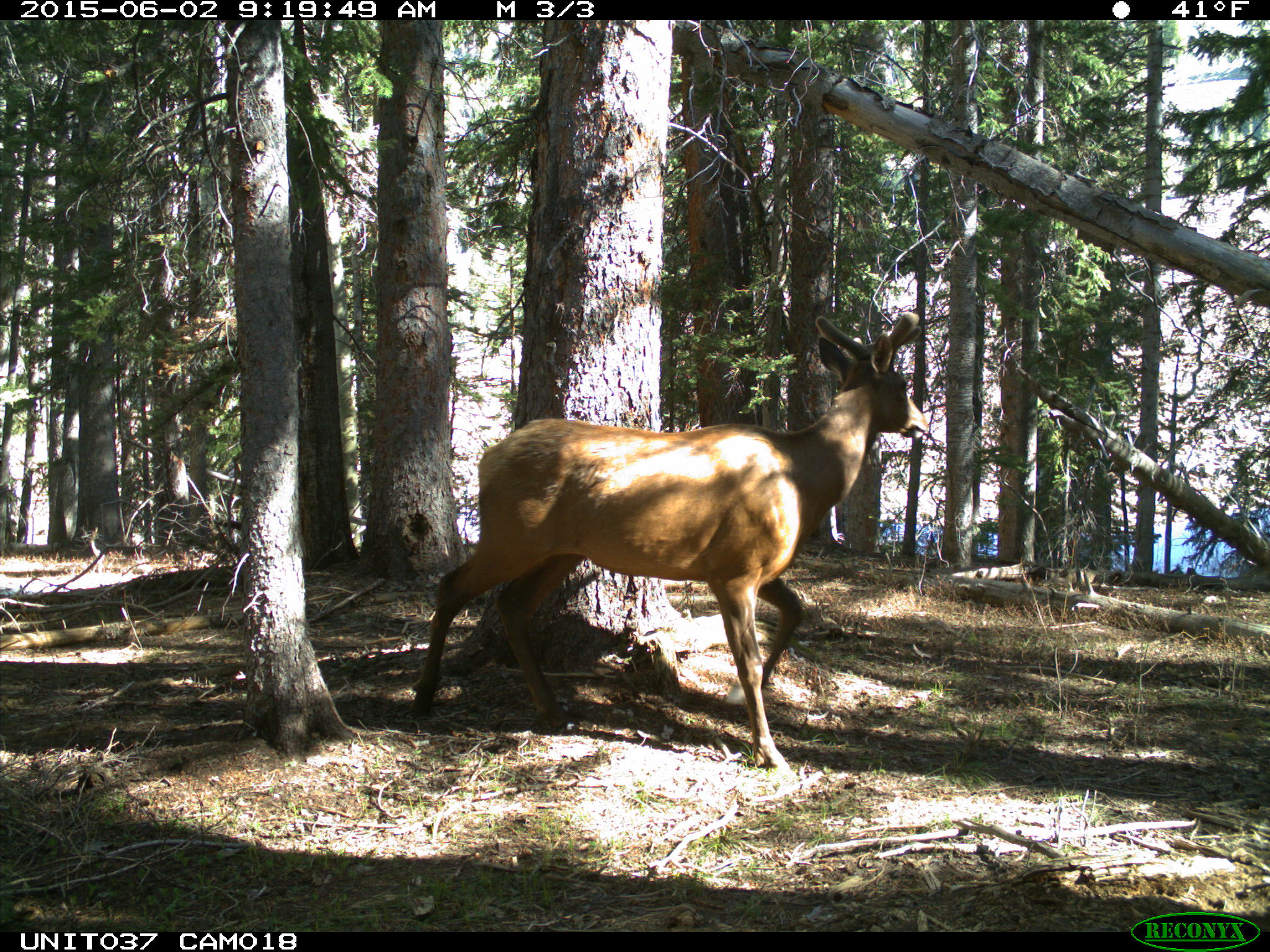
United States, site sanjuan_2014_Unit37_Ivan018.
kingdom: Animalia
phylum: Chordata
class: Mammalia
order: Artiodactyla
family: Cervidae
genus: Cervus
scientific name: Cervus elaphus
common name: red deer